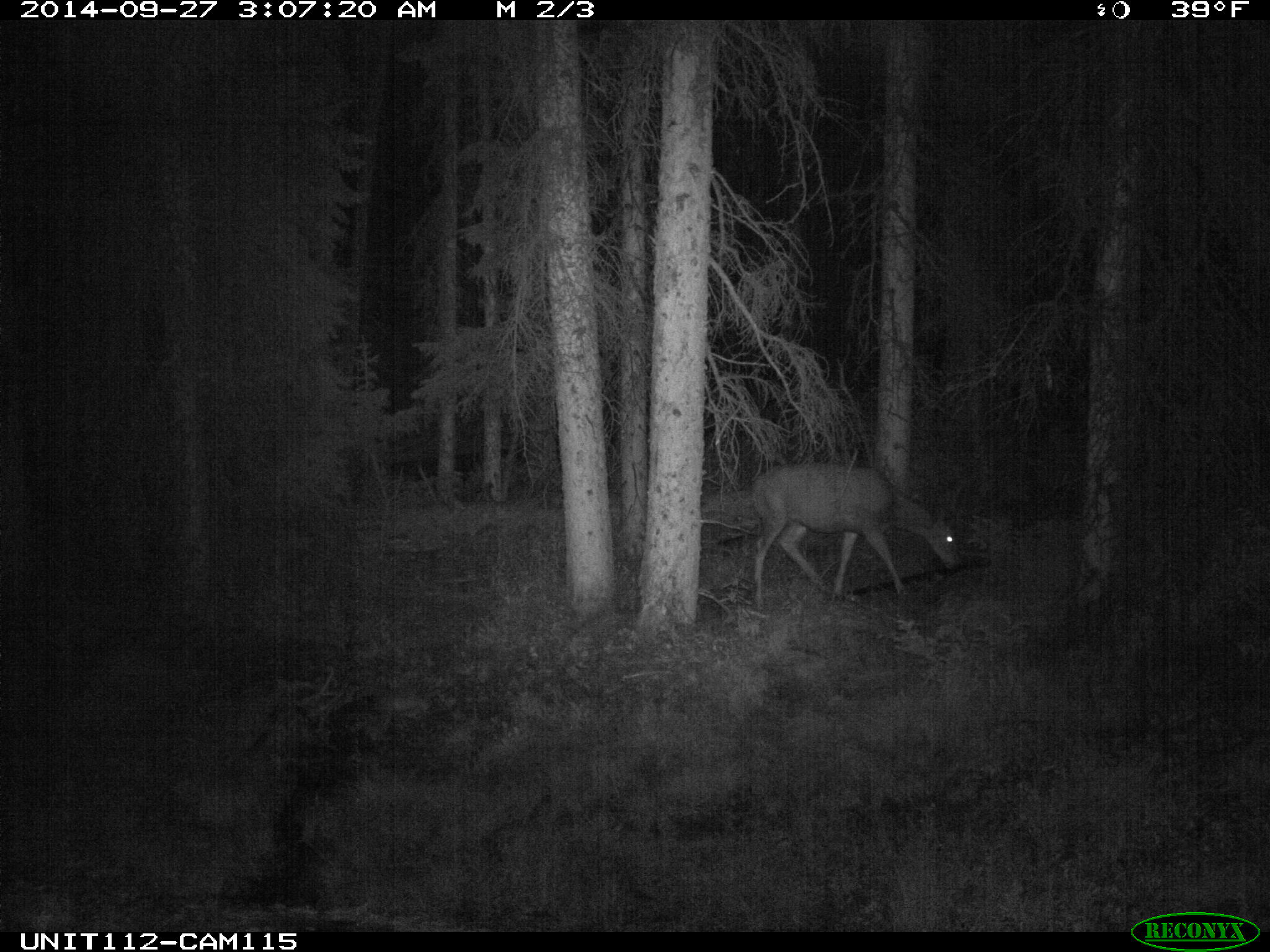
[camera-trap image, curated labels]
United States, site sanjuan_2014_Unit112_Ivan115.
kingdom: Animalia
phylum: Chordata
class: Mammalia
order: Artiodactyla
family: Cervidae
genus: Odocoileus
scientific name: Odocoileus hemionus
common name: mule deer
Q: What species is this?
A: Odocoileus hemionus (mule deer).